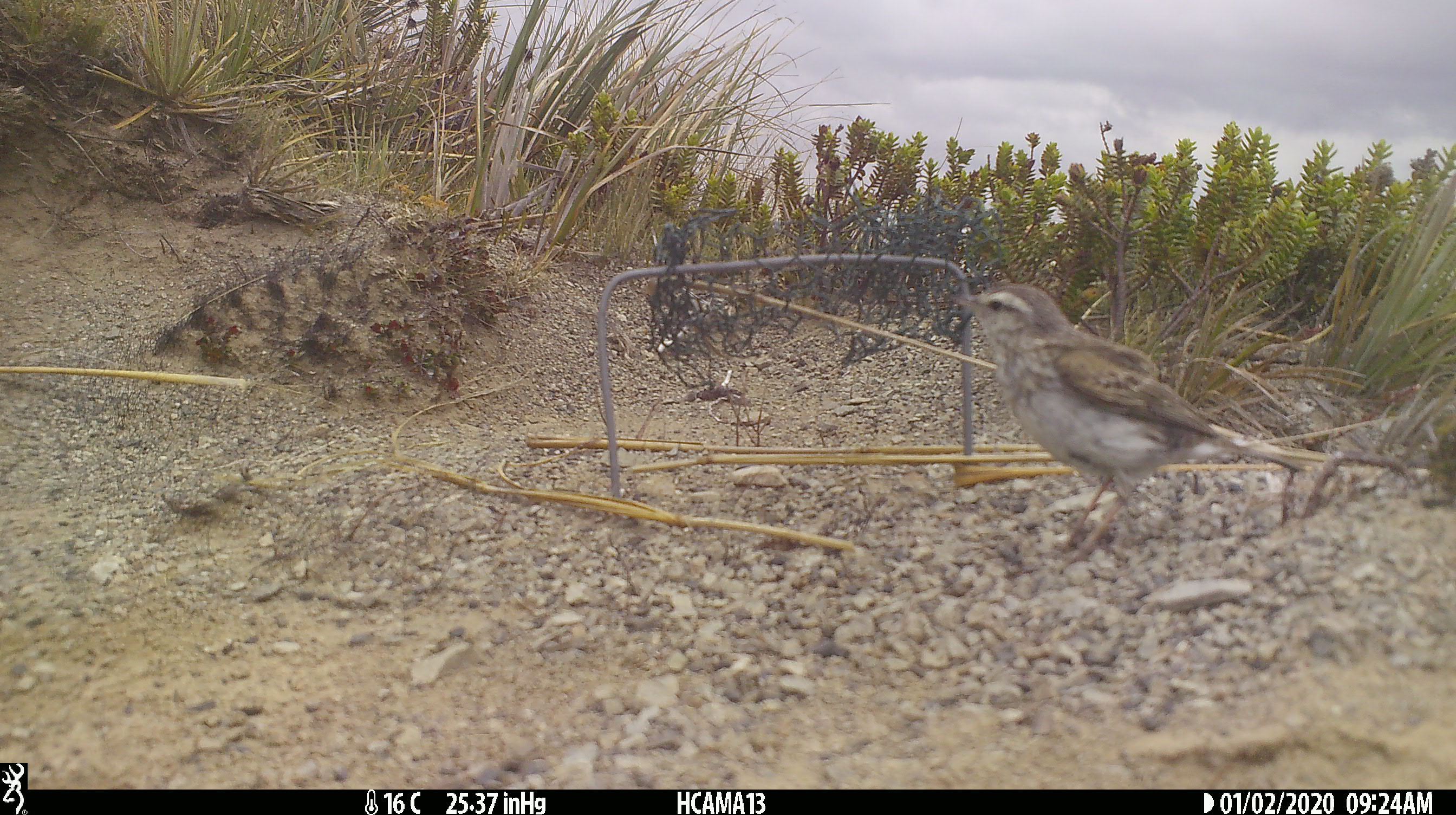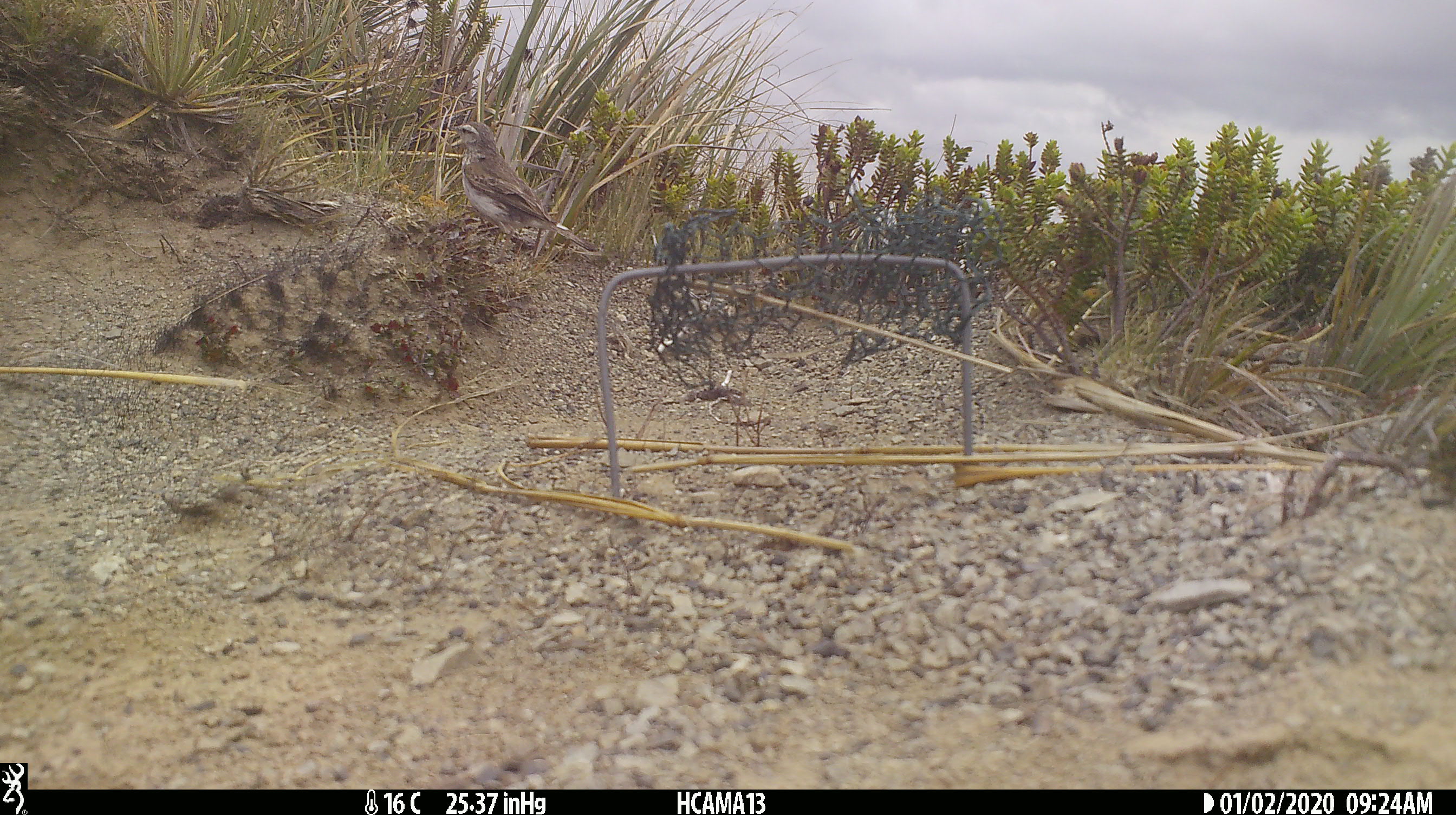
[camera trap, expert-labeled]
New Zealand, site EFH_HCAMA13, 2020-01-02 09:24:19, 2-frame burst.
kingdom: Animalia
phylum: Chordata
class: Aves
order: Passeriformes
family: Motacillidae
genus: Anthus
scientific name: Anthus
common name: pipit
Pipit (Anthus).